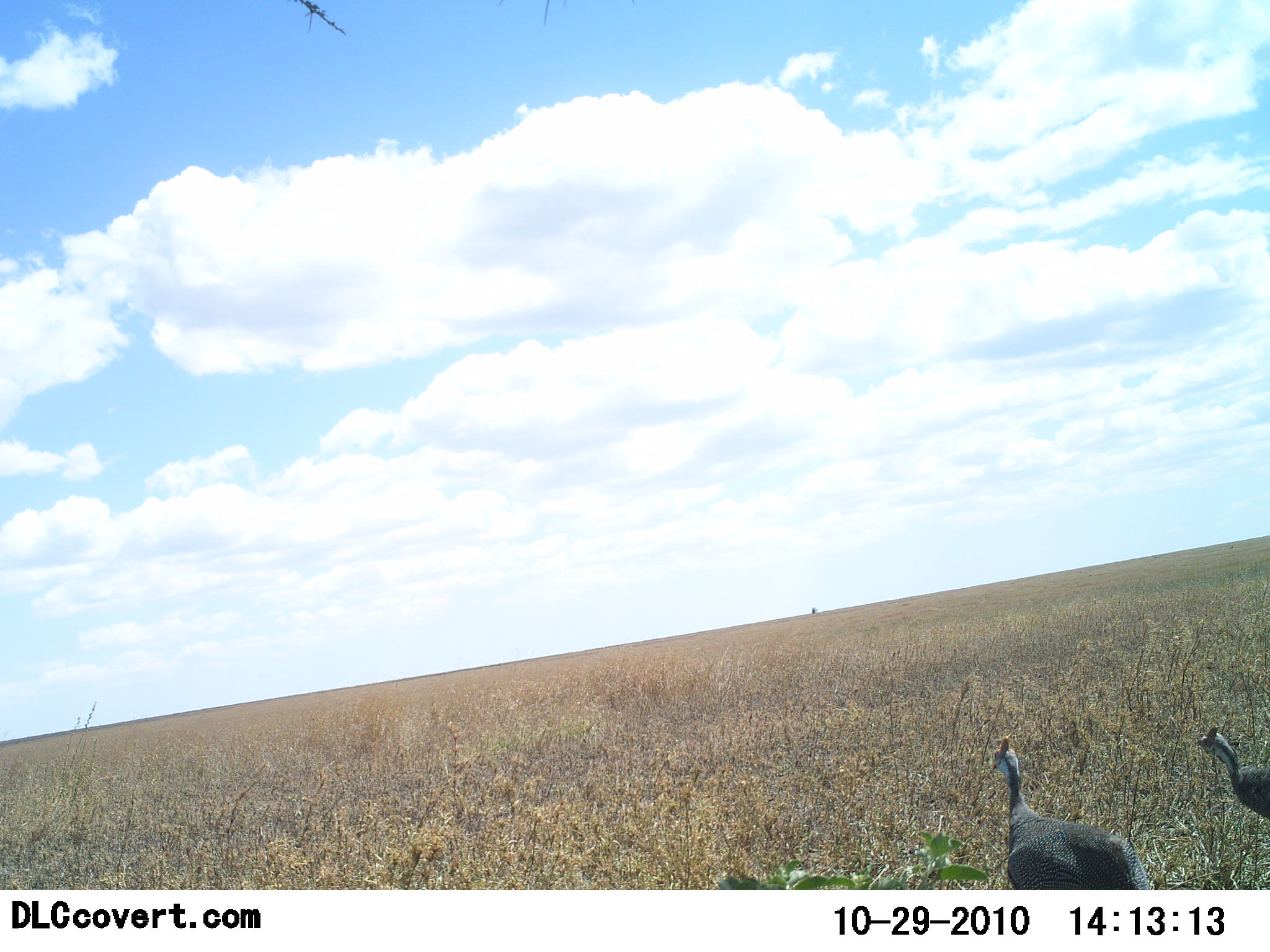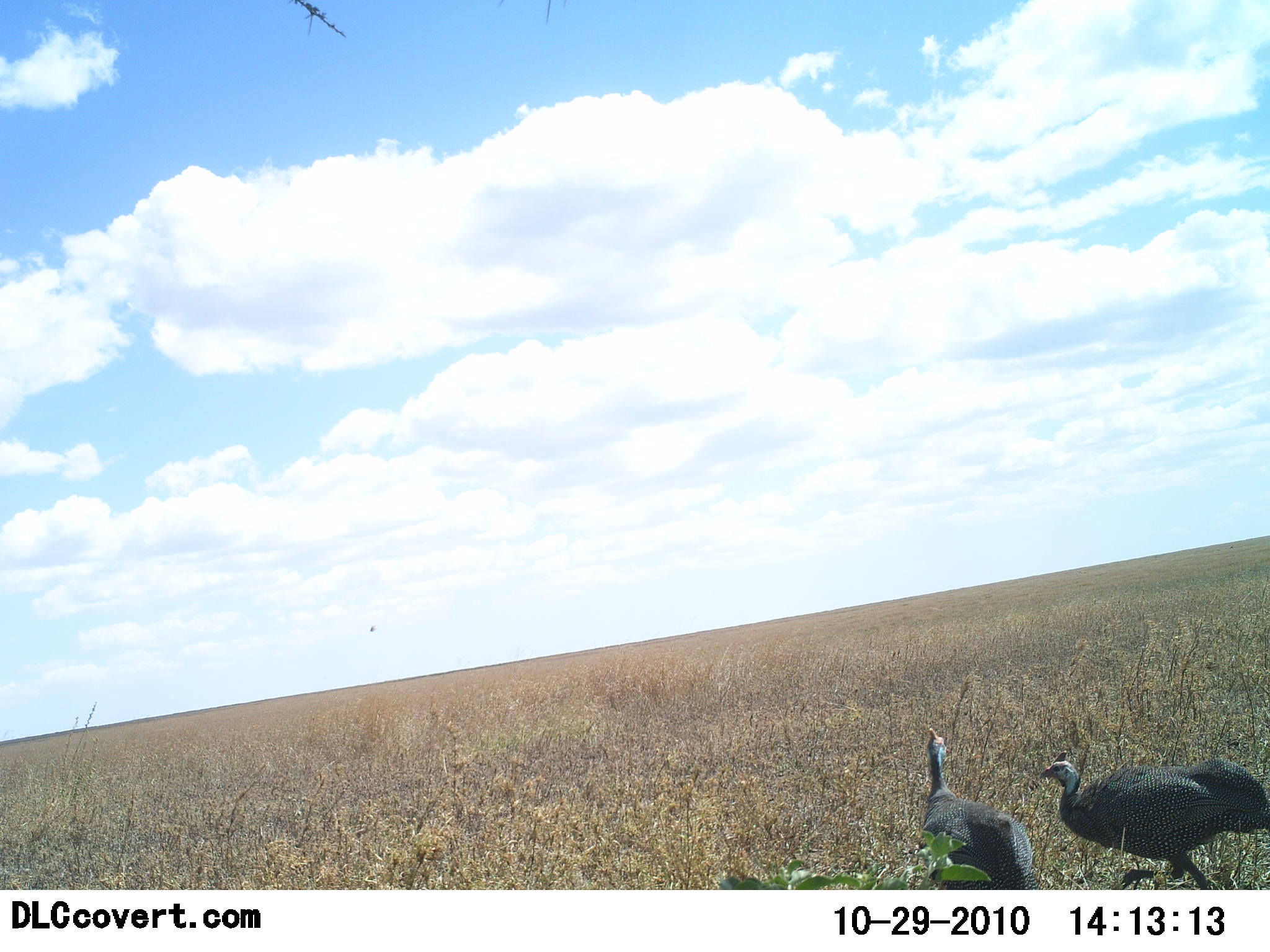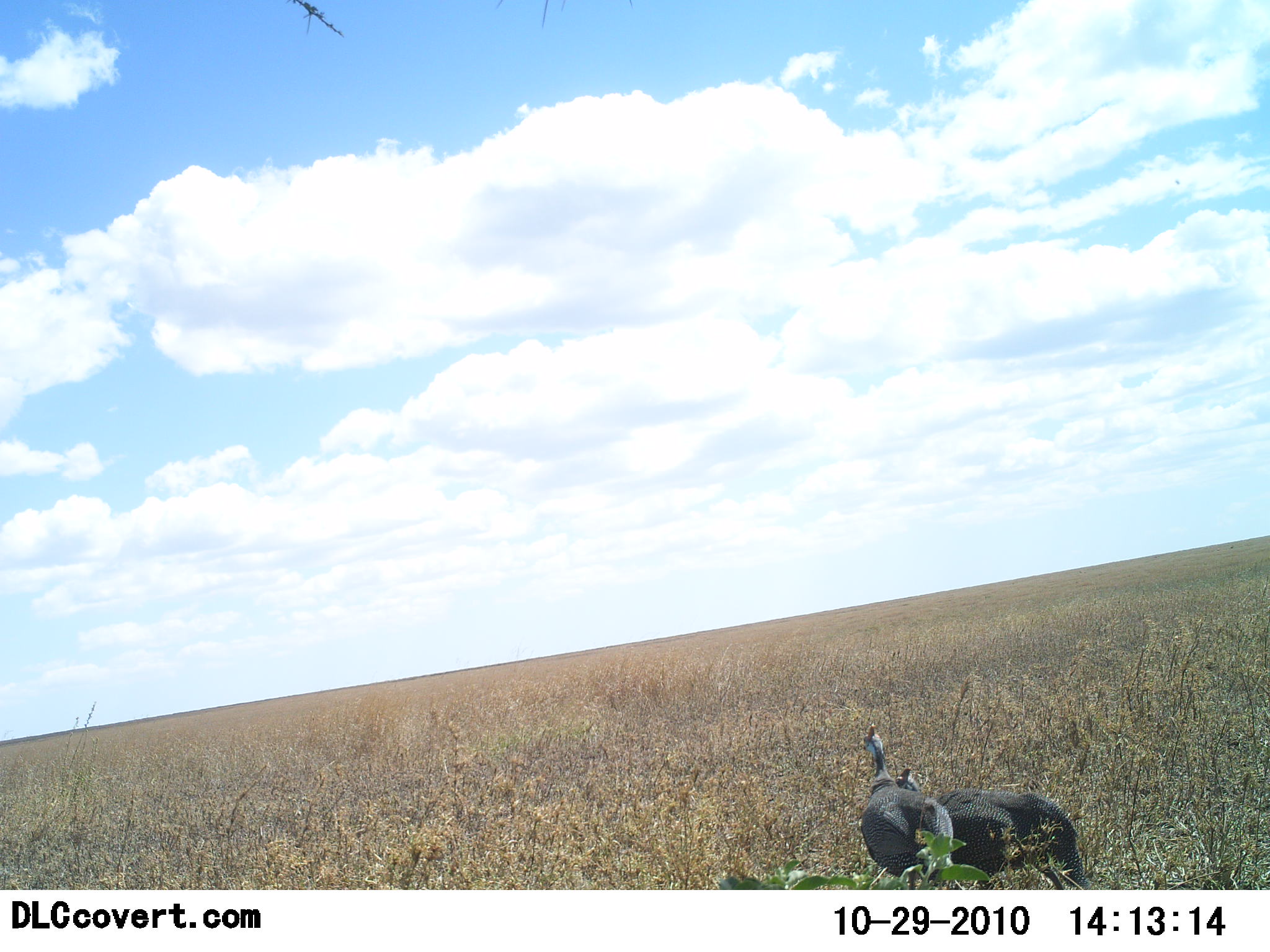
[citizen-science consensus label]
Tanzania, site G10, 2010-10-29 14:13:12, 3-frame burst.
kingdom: Animalia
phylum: Chordata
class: Aves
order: Galliformes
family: Numididae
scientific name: Numididae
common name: guinea fowl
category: guineafowl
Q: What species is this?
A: Guineafowl (guinea fowl) (Numididae).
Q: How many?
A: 2.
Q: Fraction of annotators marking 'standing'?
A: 18%.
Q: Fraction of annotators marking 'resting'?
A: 0%.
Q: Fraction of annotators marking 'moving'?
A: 76%.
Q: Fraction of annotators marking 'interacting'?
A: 24%.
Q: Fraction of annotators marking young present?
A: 0%.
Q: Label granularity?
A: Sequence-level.